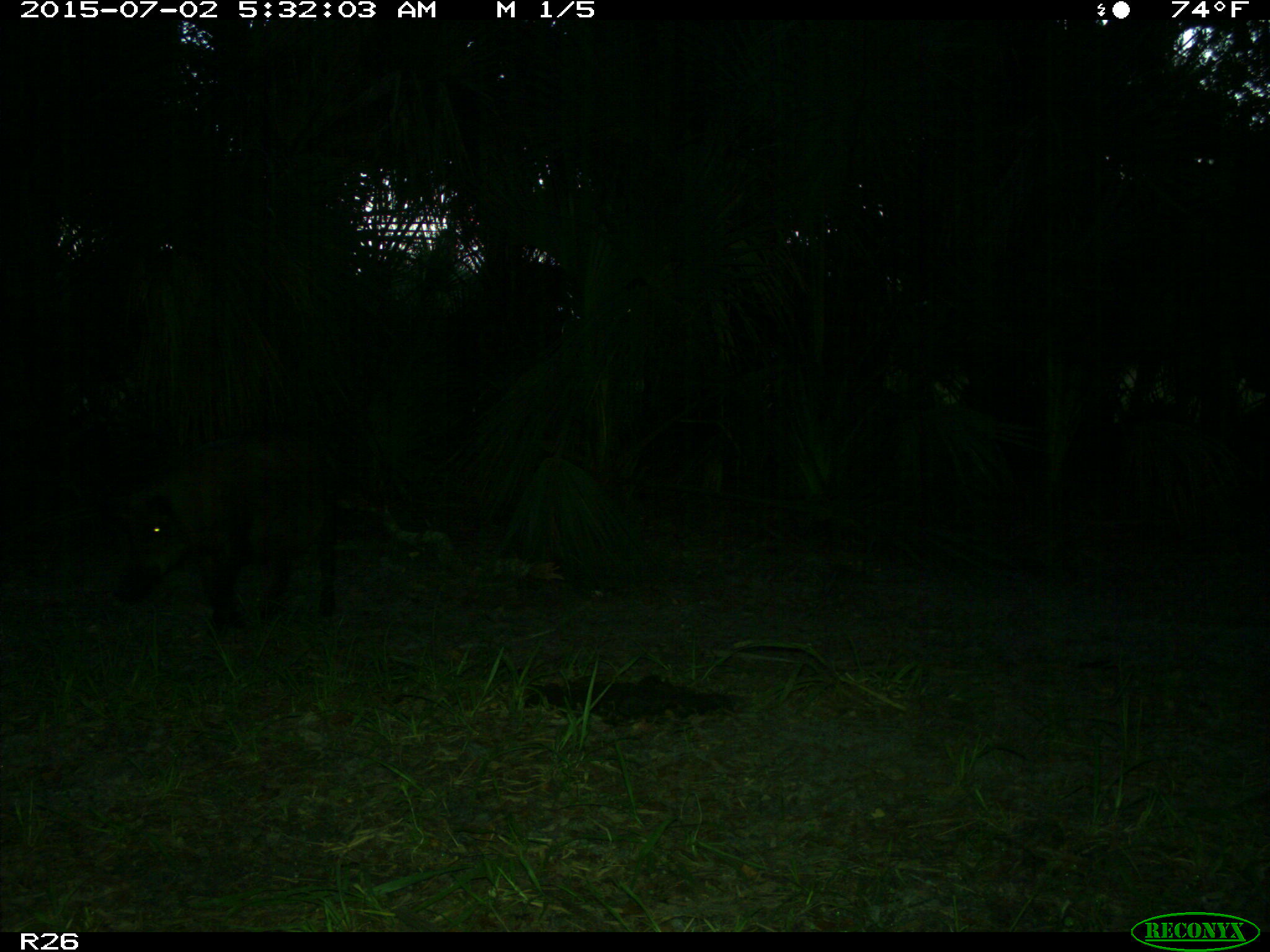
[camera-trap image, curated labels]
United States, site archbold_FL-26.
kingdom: Animalia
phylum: Chordata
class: Mammalia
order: Artiodactyla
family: Suidae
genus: Sus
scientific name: Sus scrofa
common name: wild boar